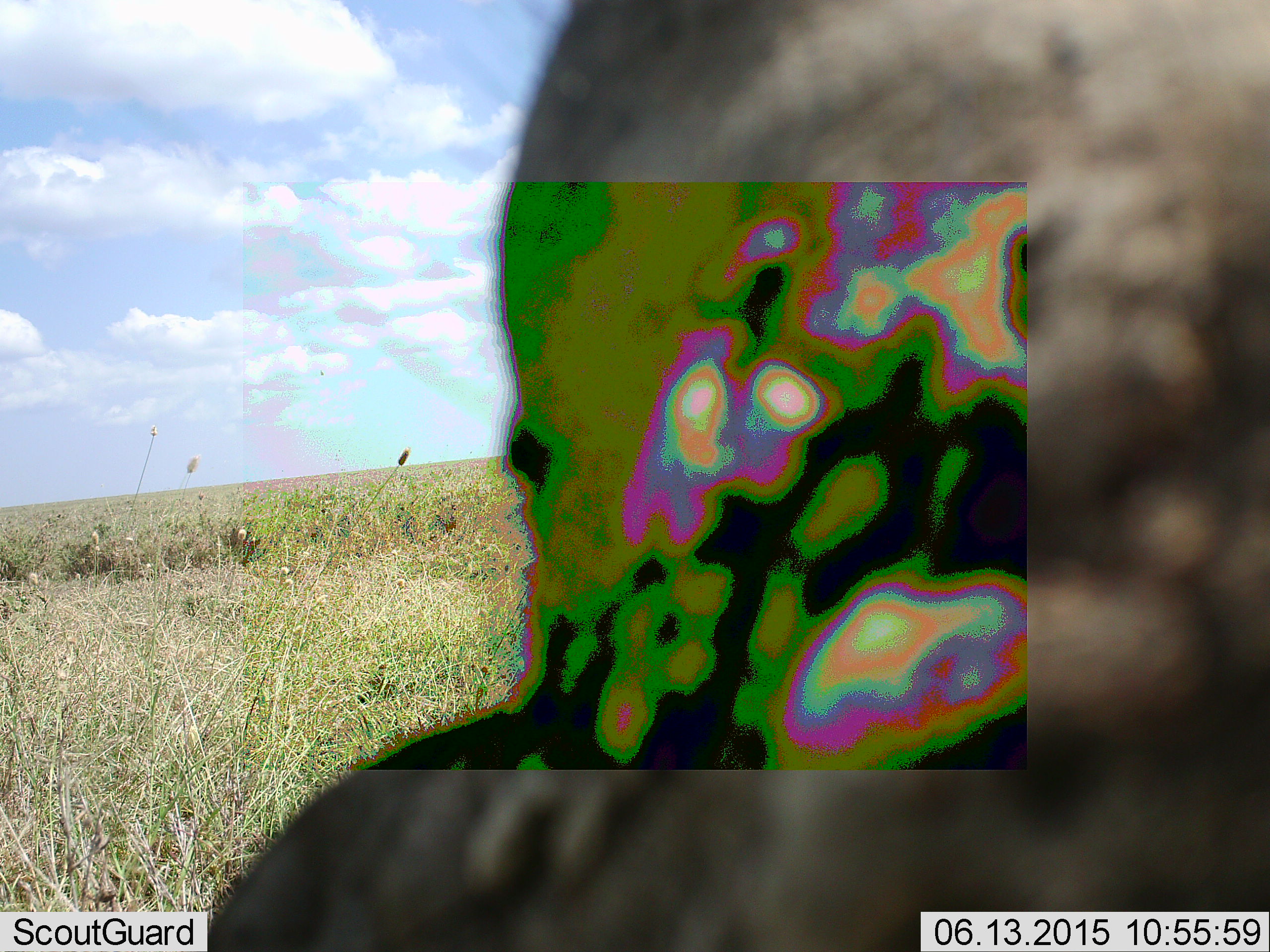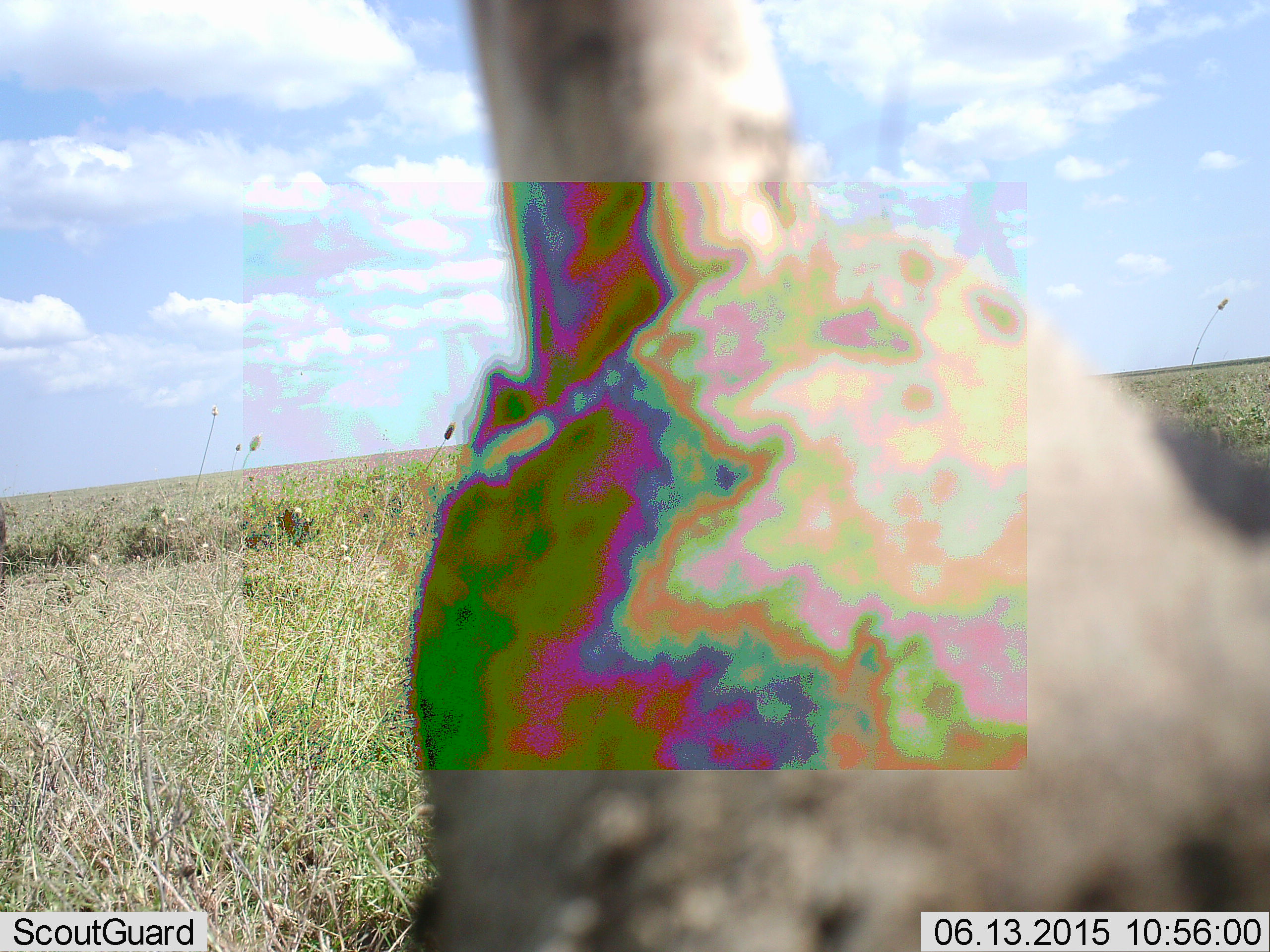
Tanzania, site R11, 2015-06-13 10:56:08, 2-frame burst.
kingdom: Animalia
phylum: Chordata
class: Aves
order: Otidiformes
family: Otididae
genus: Ardeotis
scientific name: Ardeotis kori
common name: kori bustard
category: koribustard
Koribustard (kori bustard) (Ardeotis kori), count 1. Behavior (volunteer vote fractions): standing 100%, resting 0%, moving 0%, interacting 25%. Young present (vote fraction): 0%. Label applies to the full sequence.